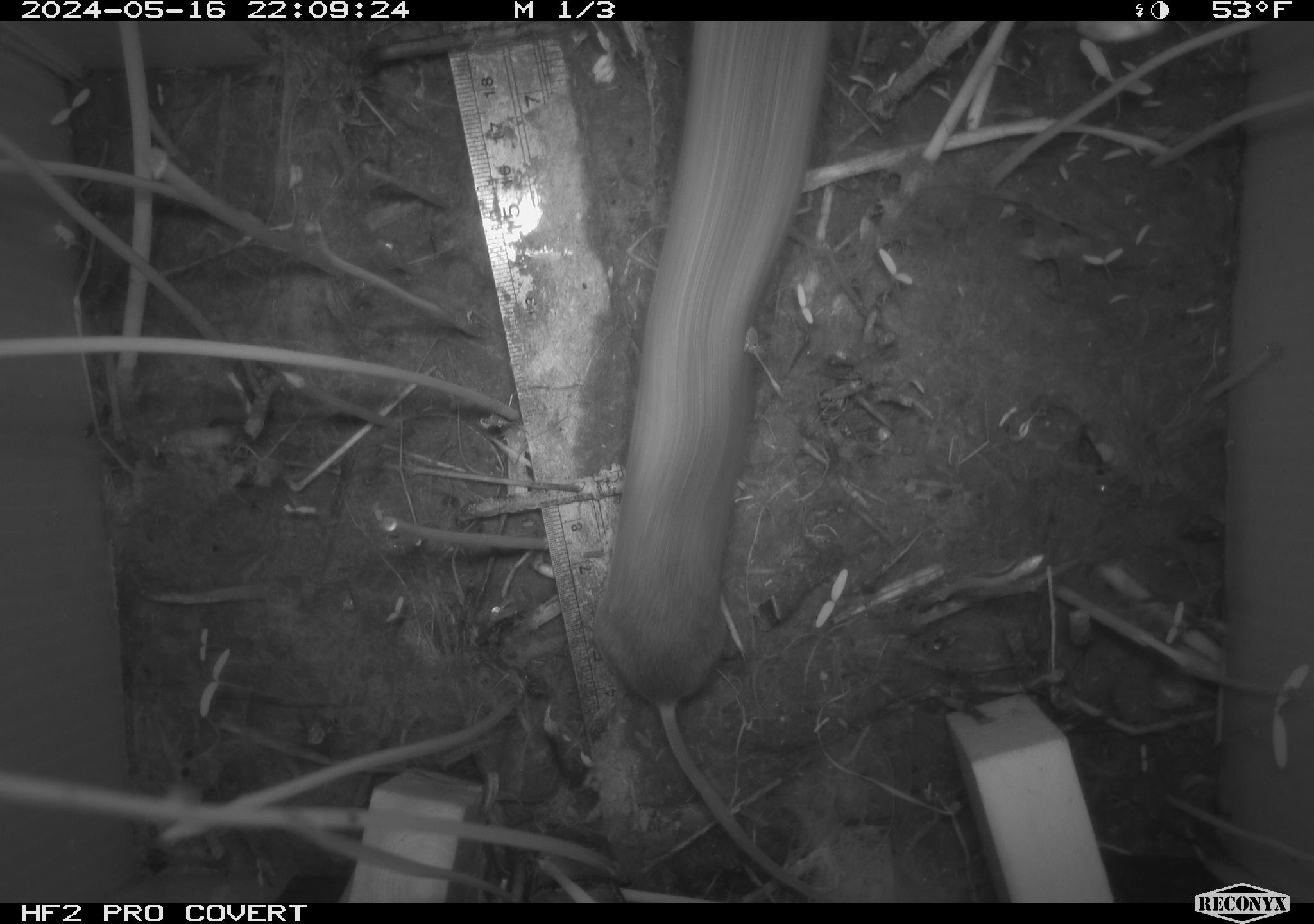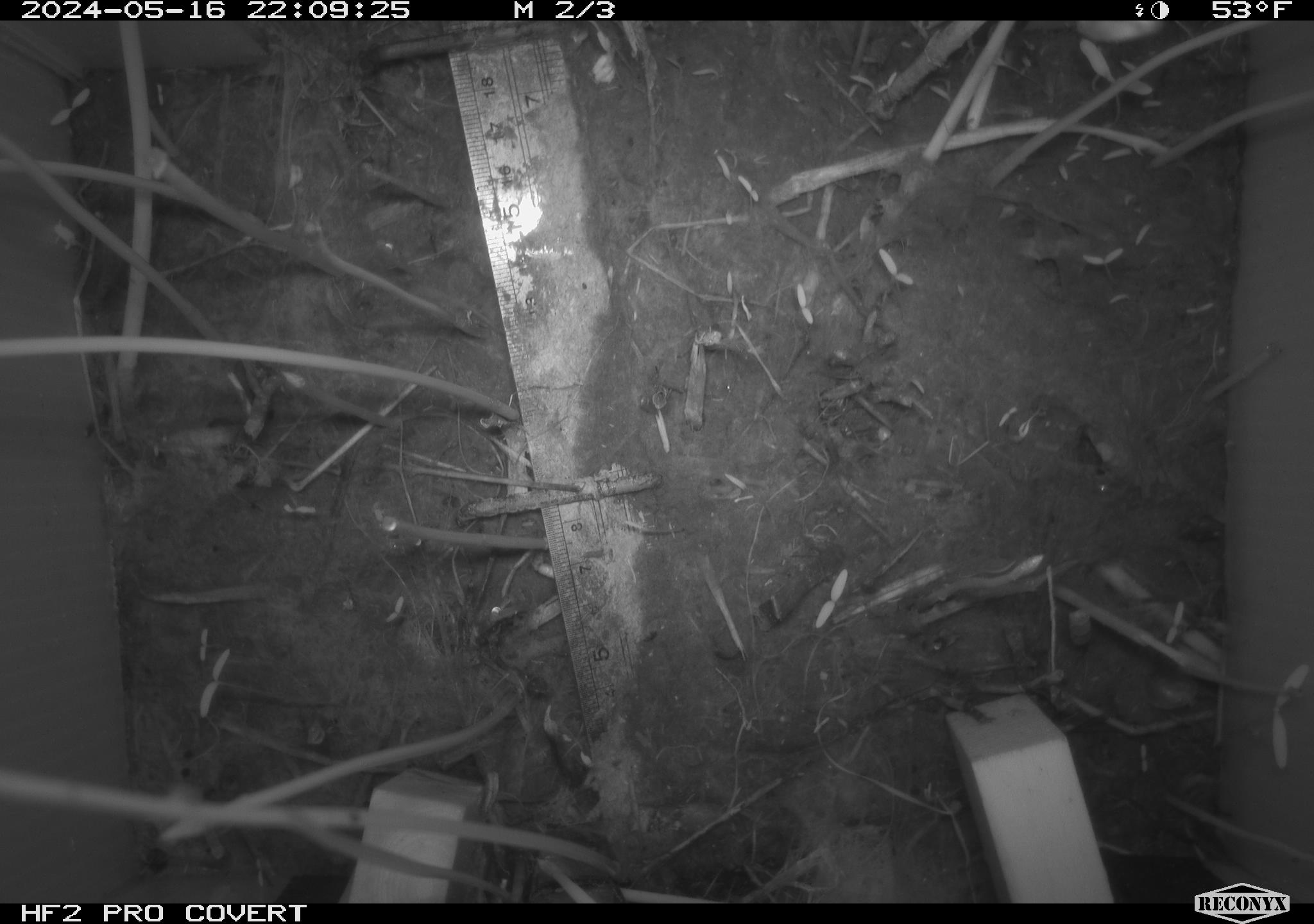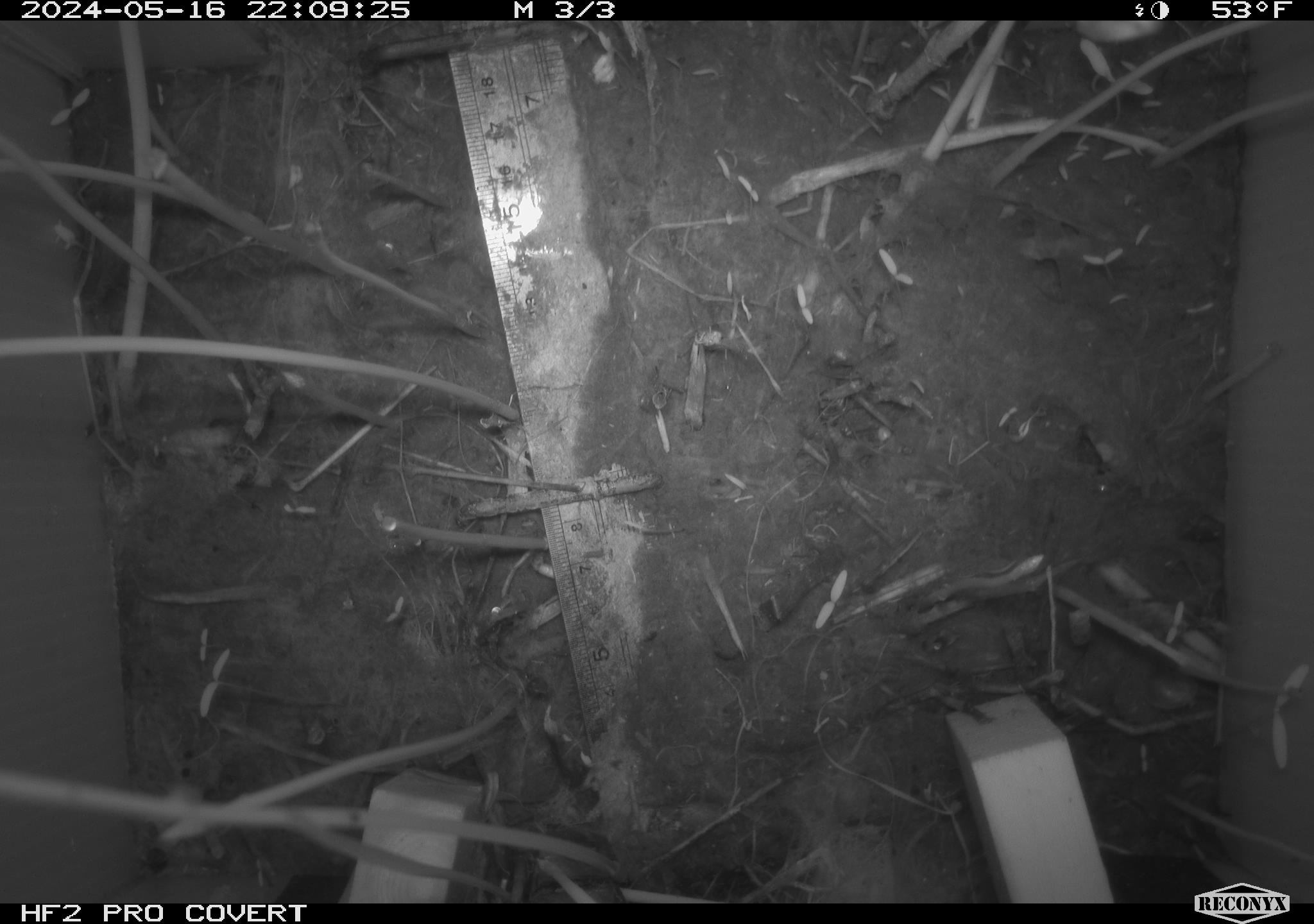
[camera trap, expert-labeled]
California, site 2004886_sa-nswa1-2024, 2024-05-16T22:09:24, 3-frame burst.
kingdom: Animalia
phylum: Chordata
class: Mammalia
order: Rodentia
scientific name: Rodentia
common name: mouse species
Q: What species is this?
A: Mouse species (Rodentia).